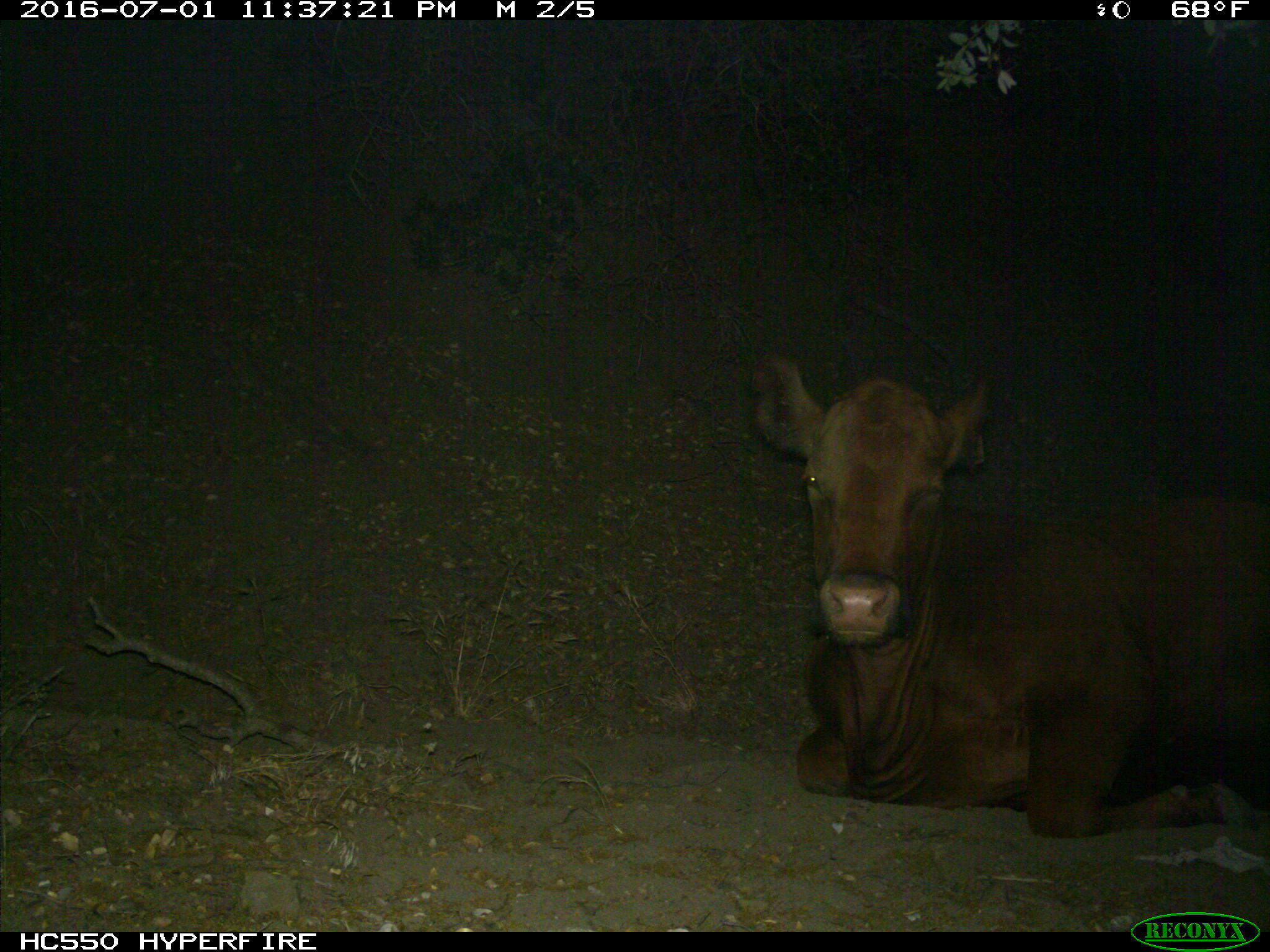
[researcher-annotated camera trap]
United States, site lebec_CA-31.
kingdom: Animalia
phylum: Chordata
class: Mammalia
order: Artiodactyla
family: Bovidae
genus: Bos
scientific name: Bos taurus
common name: domestic cow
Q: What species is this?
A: Bos taurus (domestic cow).